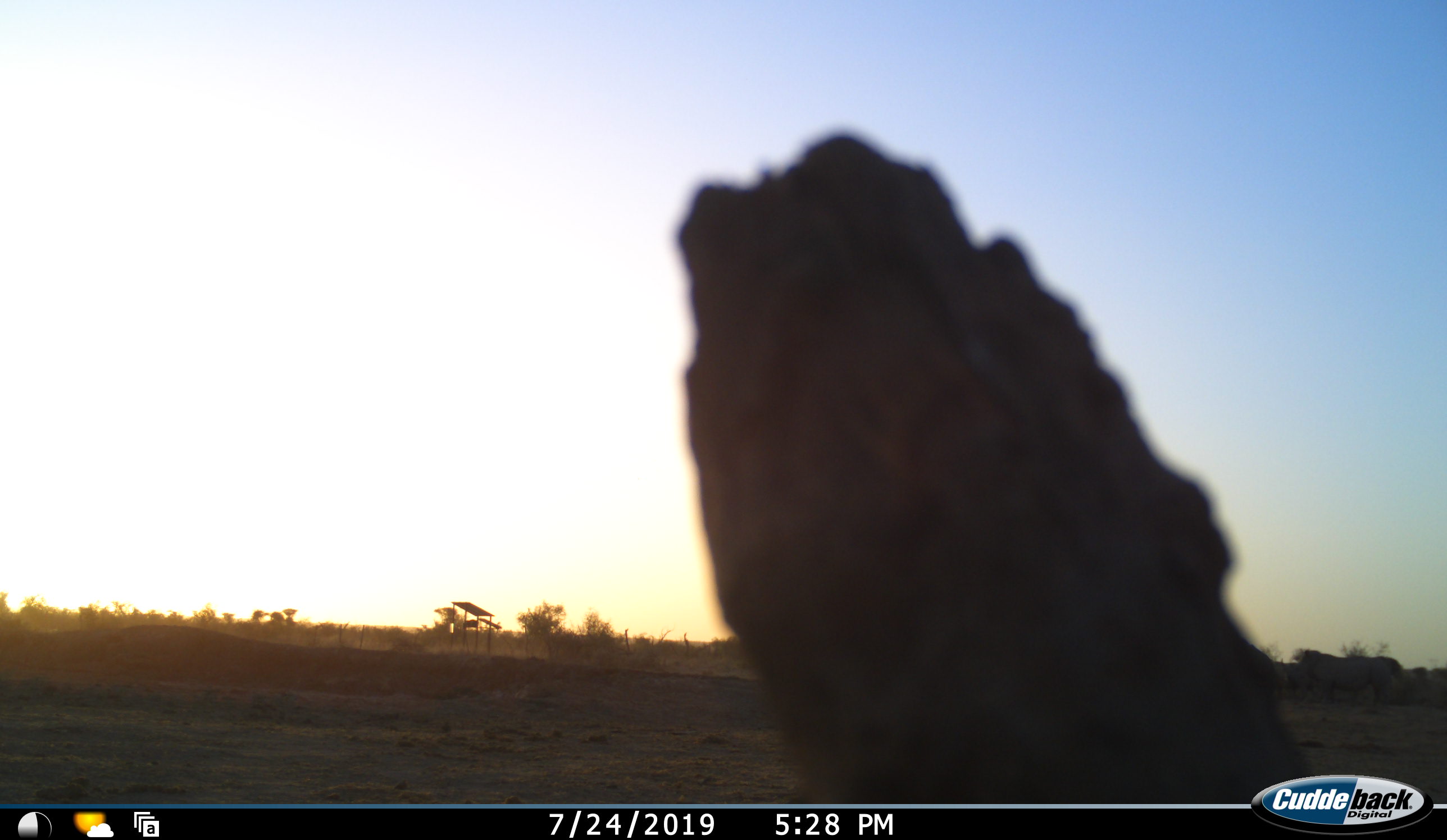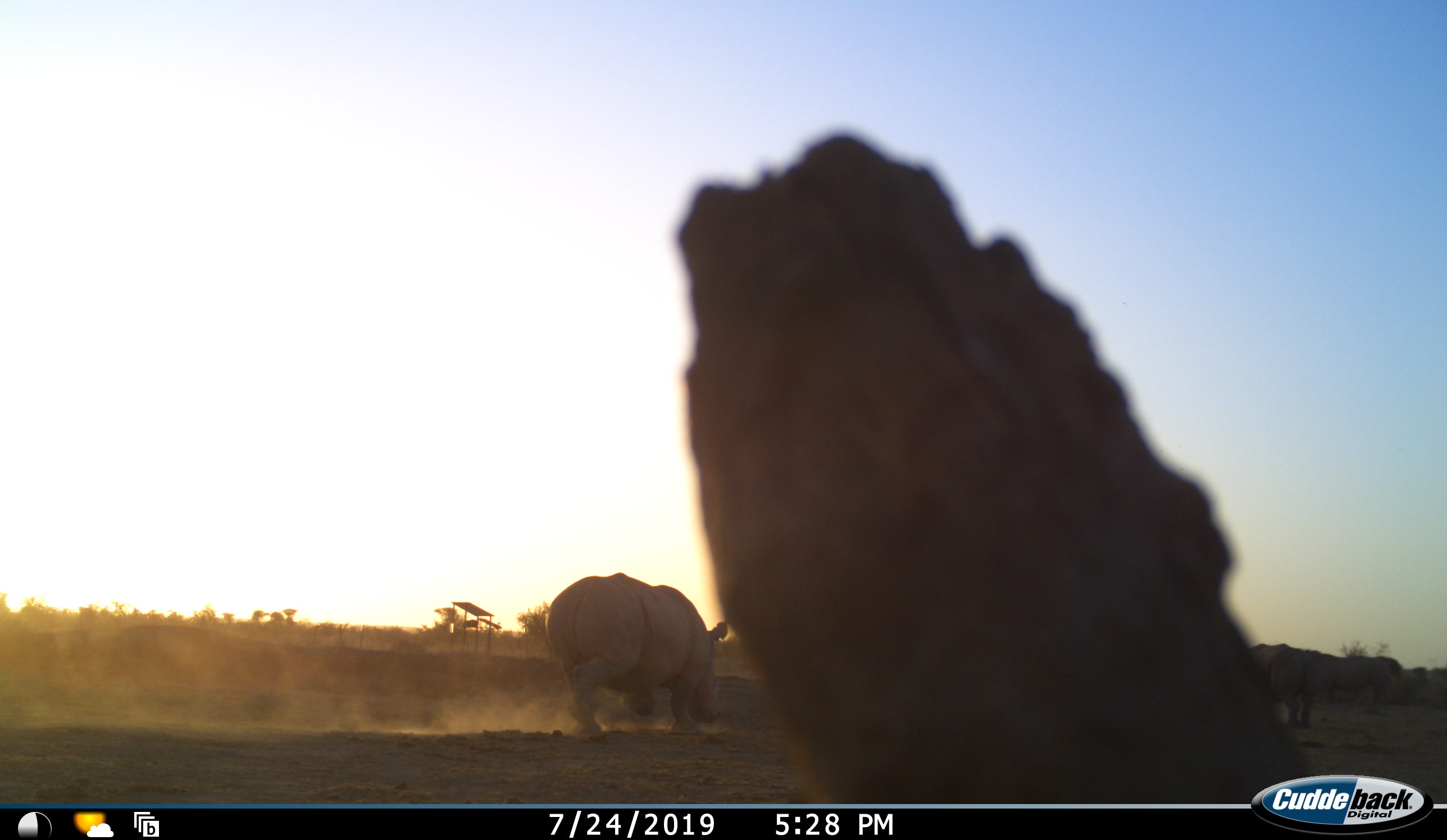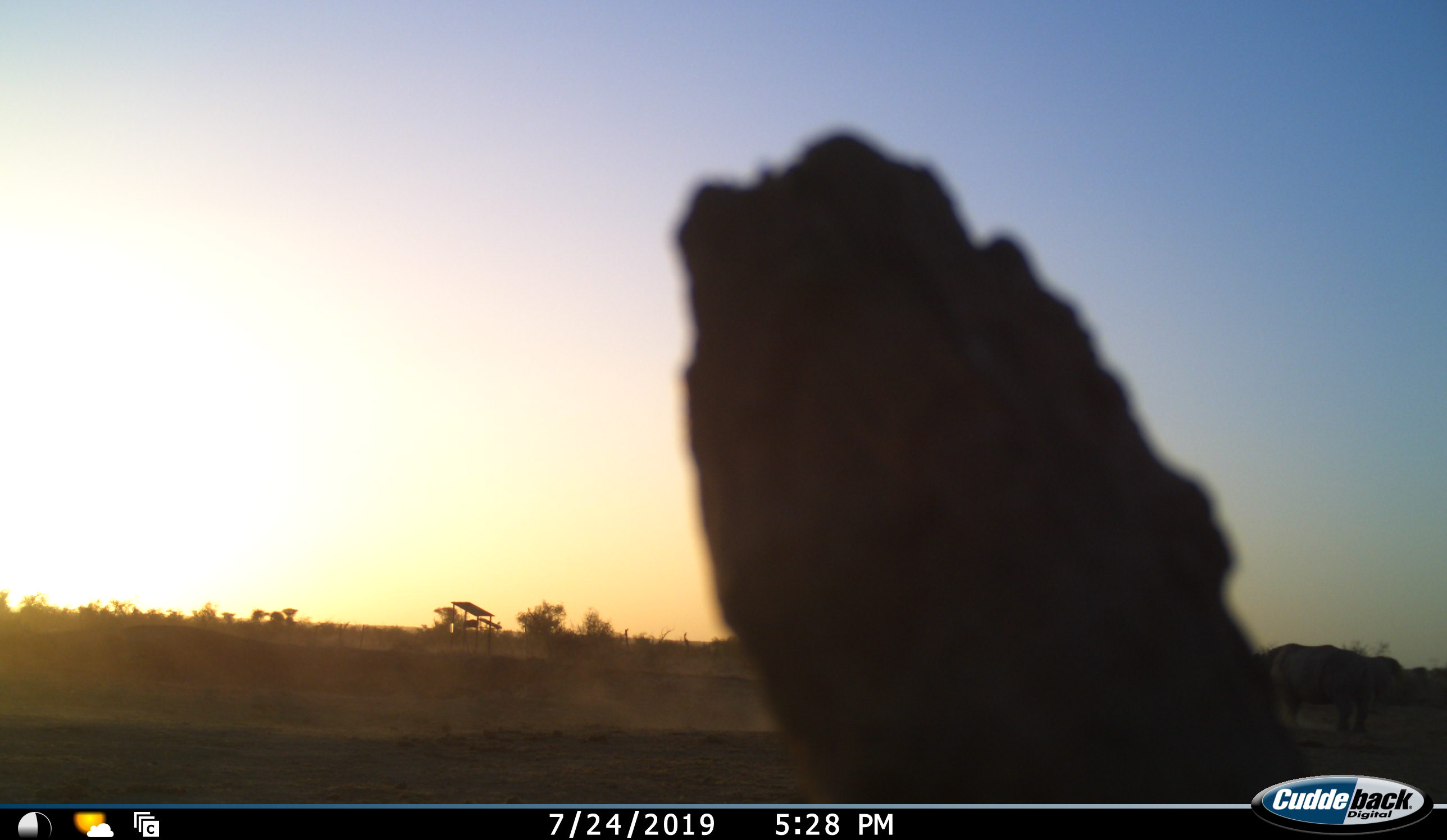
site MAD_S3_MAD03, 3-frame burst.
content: unidentified animal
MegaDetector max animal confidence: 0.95